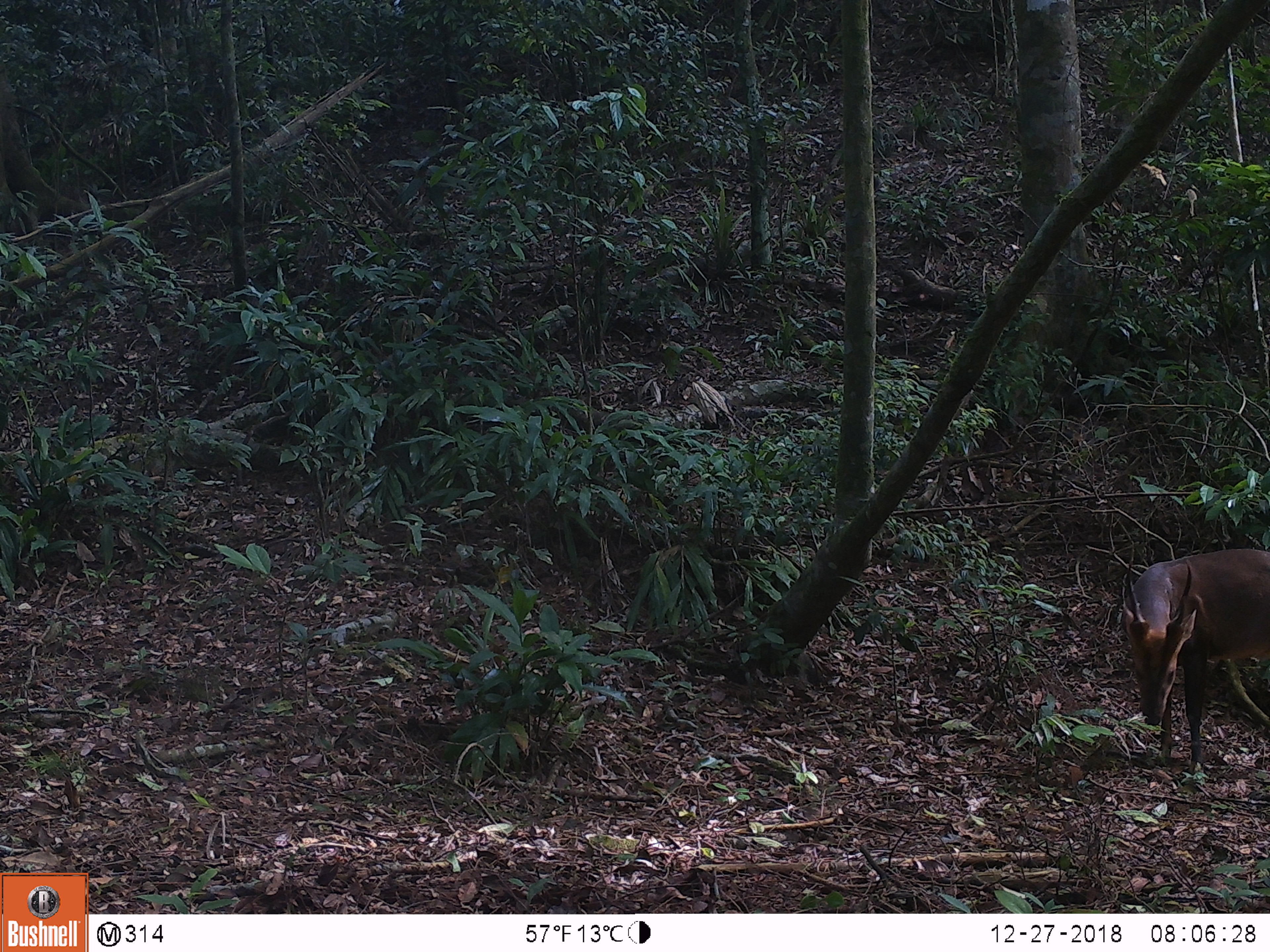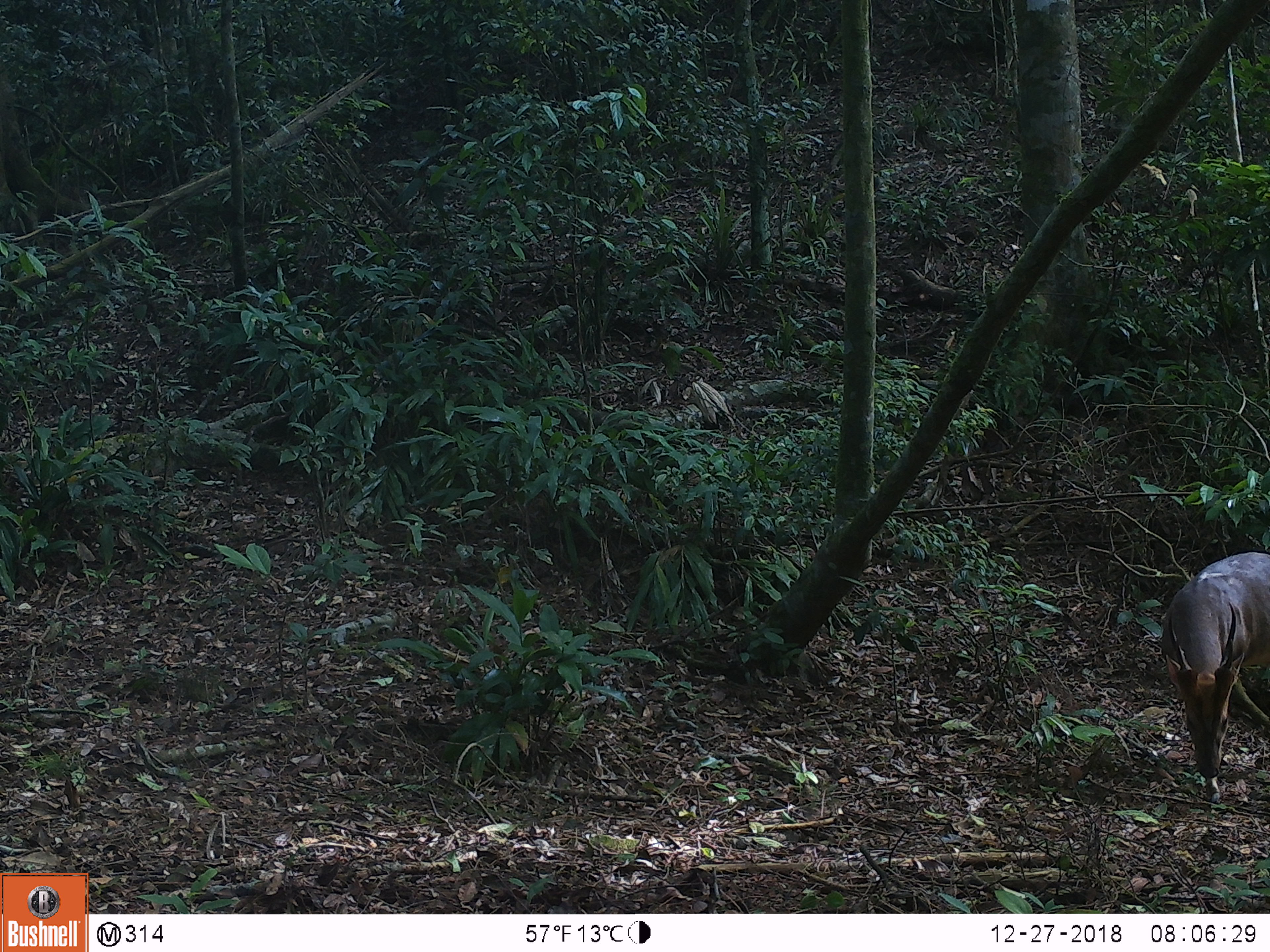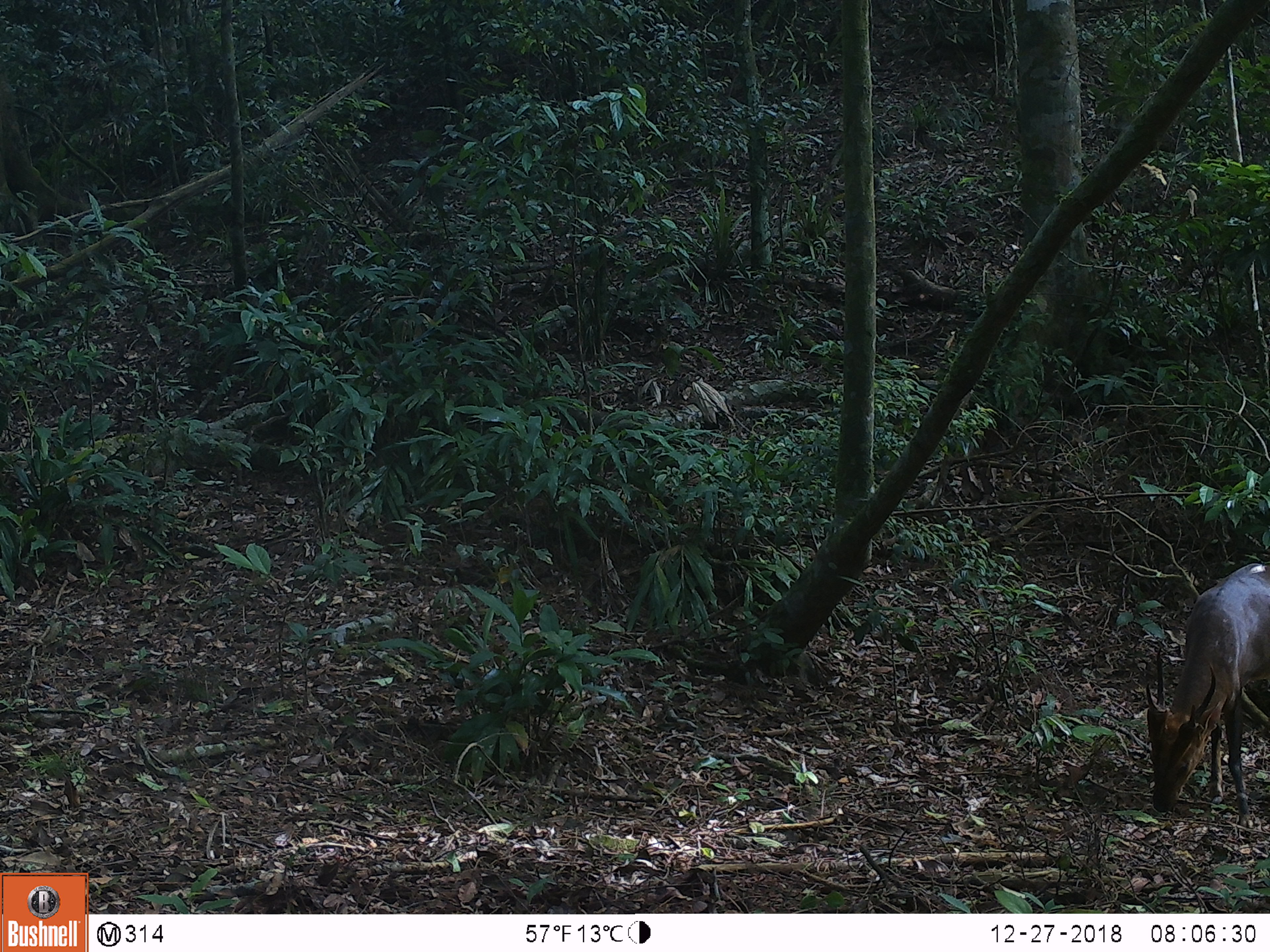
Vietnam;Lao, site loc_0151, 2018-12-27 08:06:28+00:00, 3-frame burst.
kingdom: Animalia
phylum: Chordata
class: Mammalia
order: Artiodactyla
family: Cervidae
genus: Muntiacus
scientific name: Muntiacus vuquangensis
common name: large-antlered muntjac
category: large antlered muntjac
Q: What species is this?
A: Large antlered muntjac (large-antlered muntjac) (Muntiacus vuquangensis).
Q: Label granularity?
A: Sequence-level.